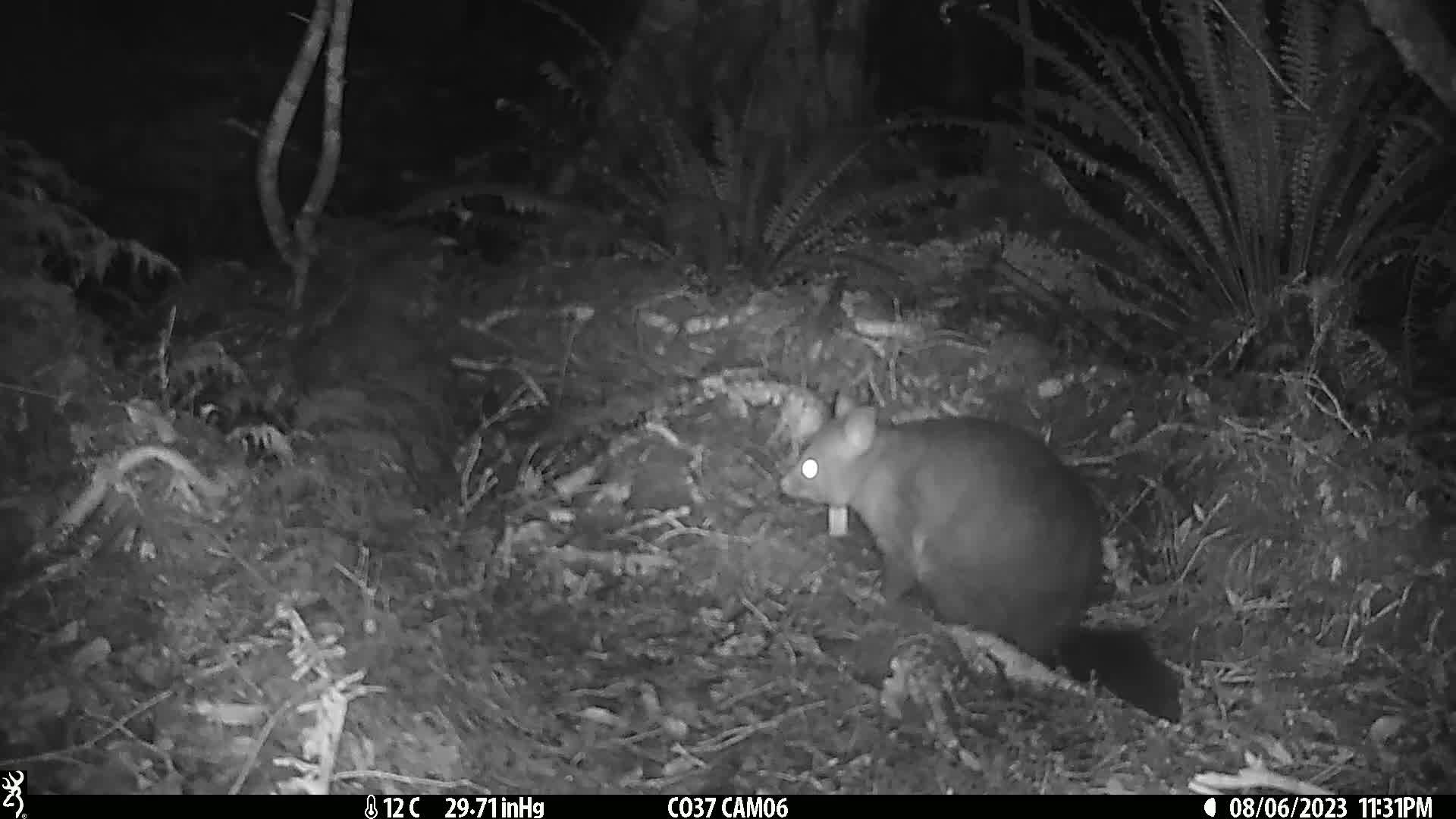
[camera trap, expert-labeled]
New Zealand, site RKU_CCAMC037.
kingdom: Animalia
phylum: Chordata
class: Mammalia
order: Diprotodontia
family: Phalangeridae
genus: Trichosurus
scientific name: Trichosurus vulpecula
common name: common brushtail possum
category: possum